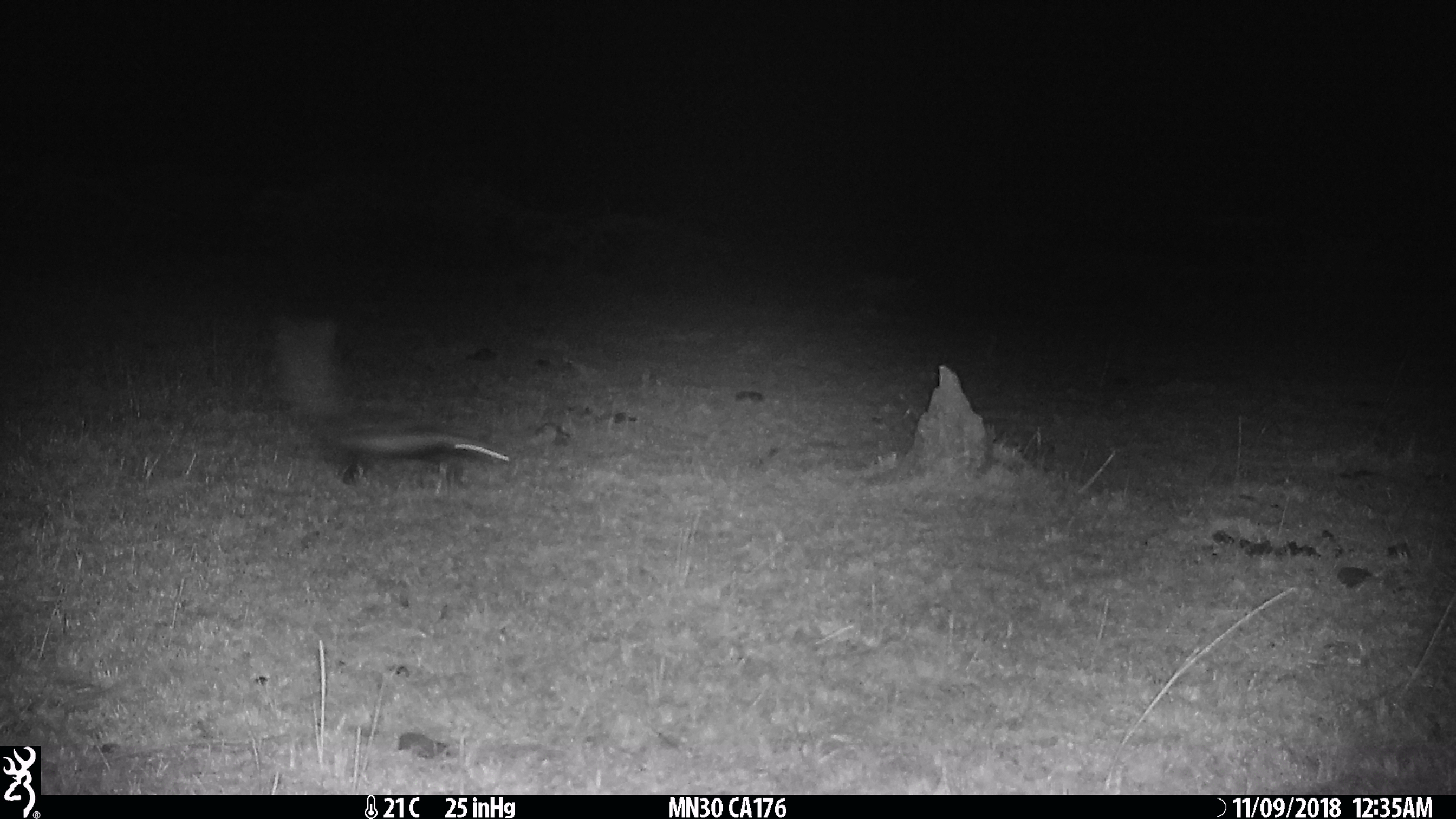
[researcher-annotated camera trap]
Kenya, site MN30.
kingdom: Animalia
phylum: Chordata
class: Mammalia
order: Carnivora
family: Mustelidae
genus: Ictonyx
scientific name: Ictonyx striatus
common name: zorilla